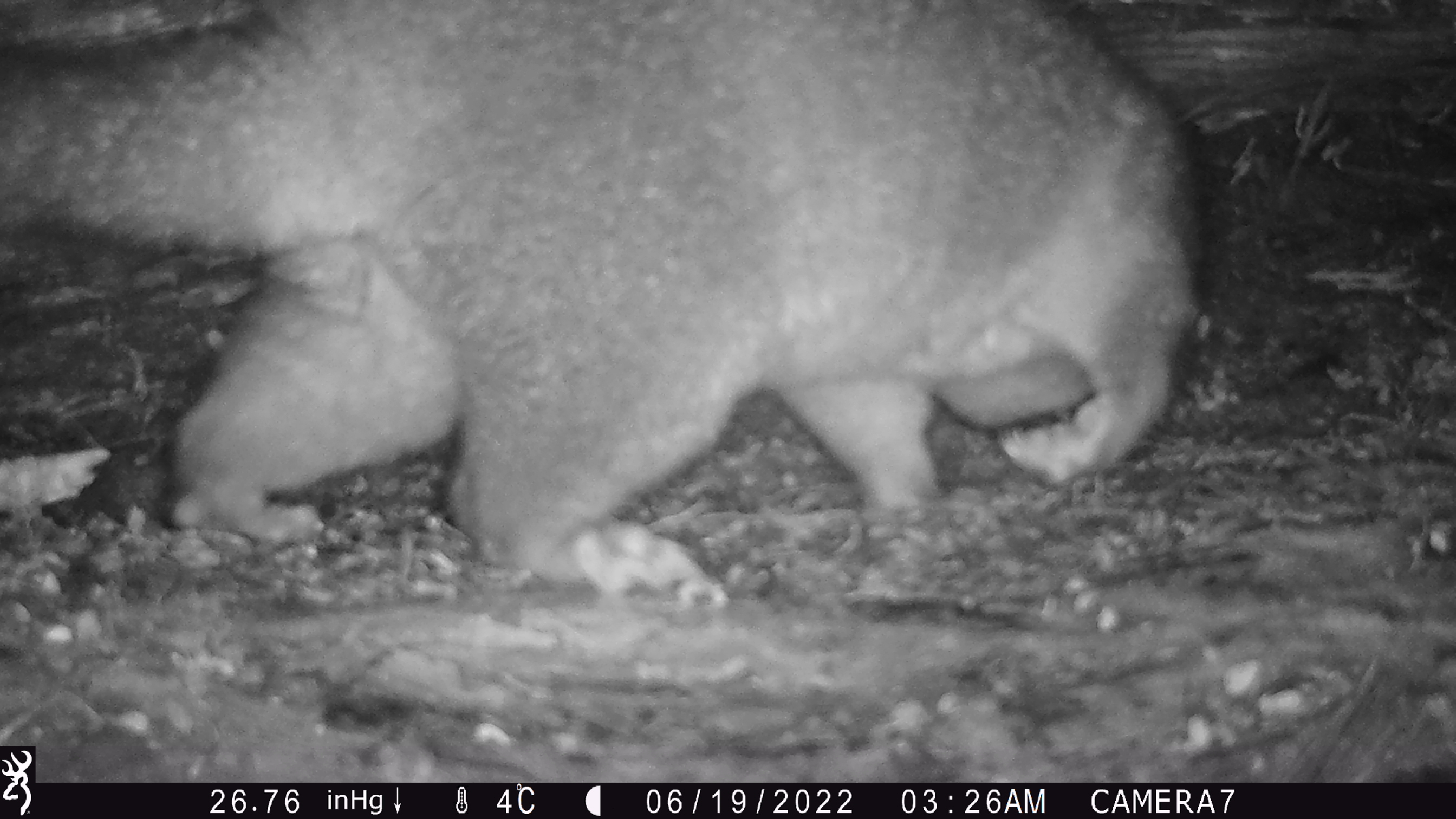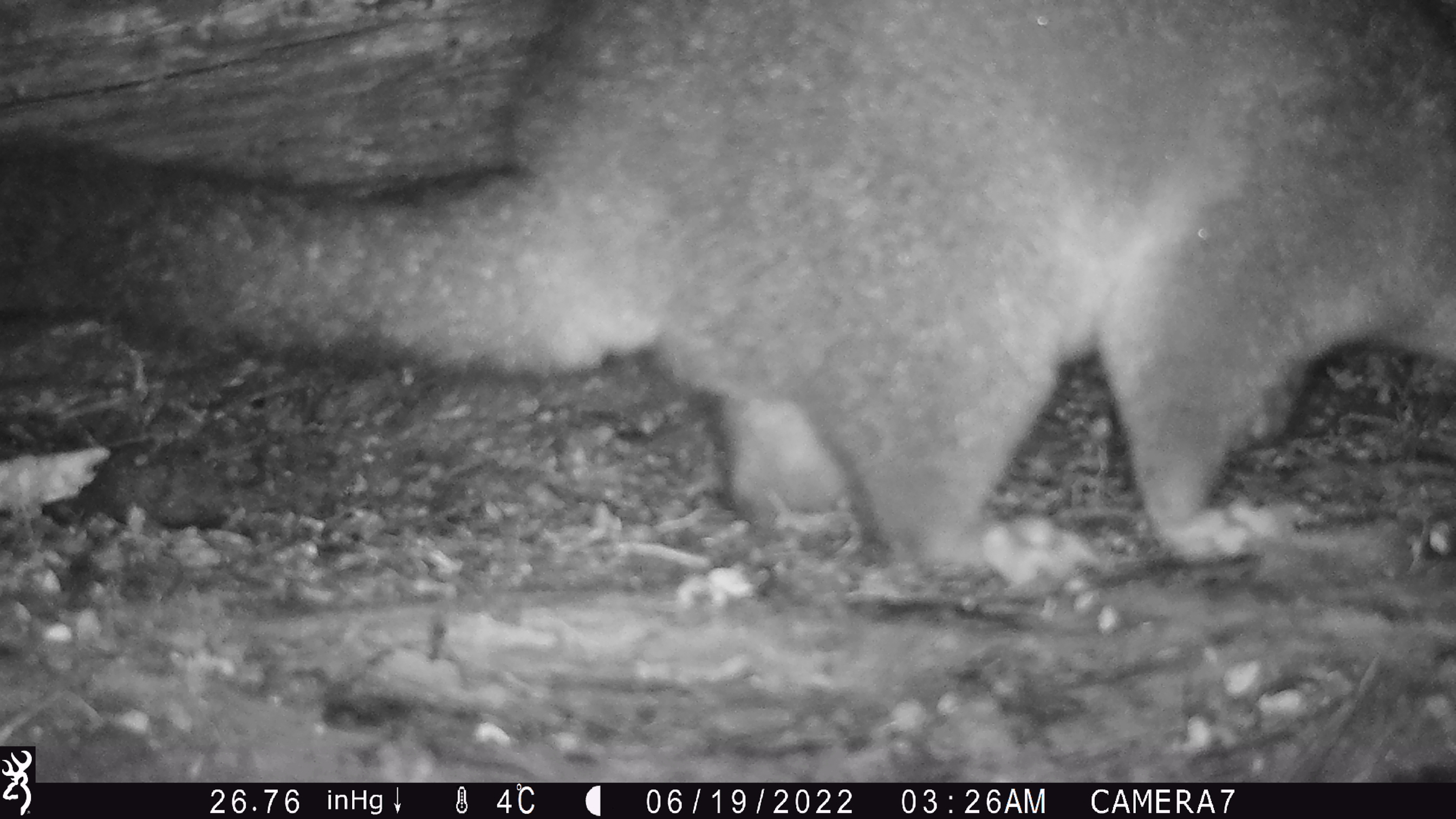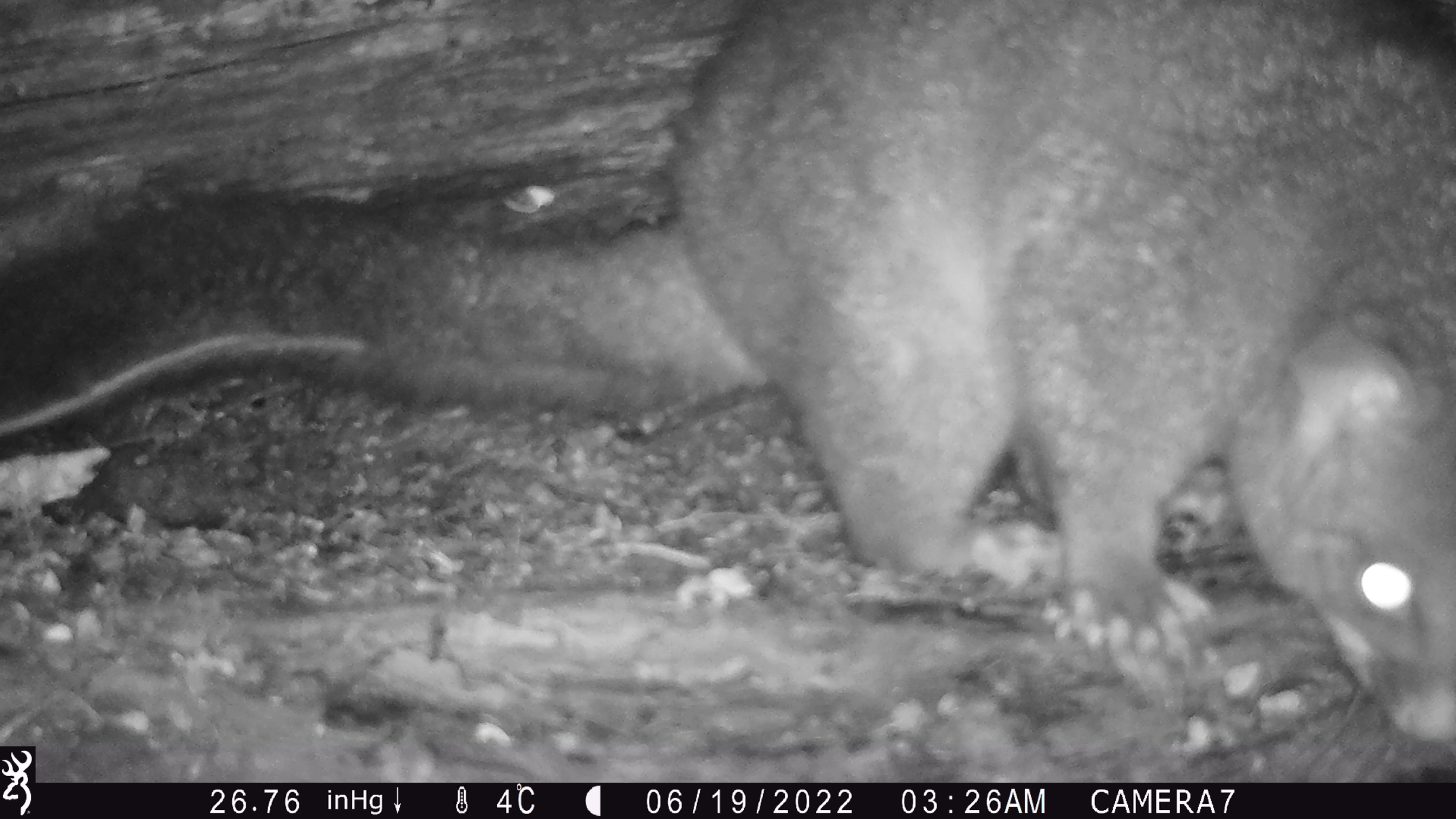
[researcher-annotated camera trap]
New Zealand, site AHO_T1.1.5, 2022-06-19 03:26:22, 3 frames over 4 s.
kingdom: Animalia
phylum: Chordata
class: Mammalia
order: Diprotodontia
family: Phalangeridae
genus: Trichosurus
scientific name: Trichosurus vulpecula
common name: common brushtail possum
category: possum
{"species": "possum (common brushtail possum) (Trichosurus vulpecula)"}